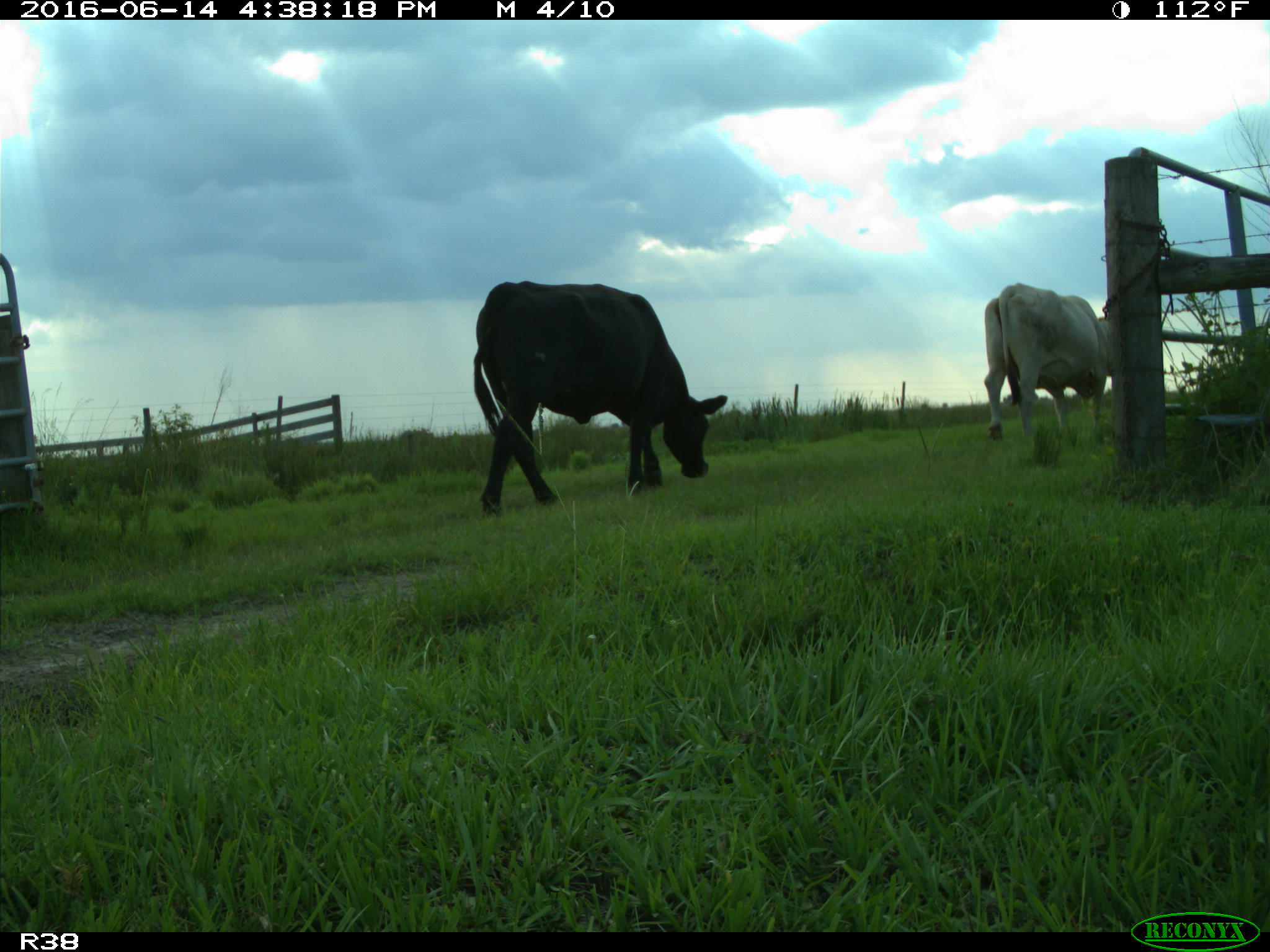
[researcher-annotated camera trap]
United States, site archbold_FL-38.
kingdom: Animalia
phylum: Chordata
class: Mammalia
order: Artiodactyla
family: Bovidae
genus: Bos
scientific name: Bos taurus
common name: domestic cow